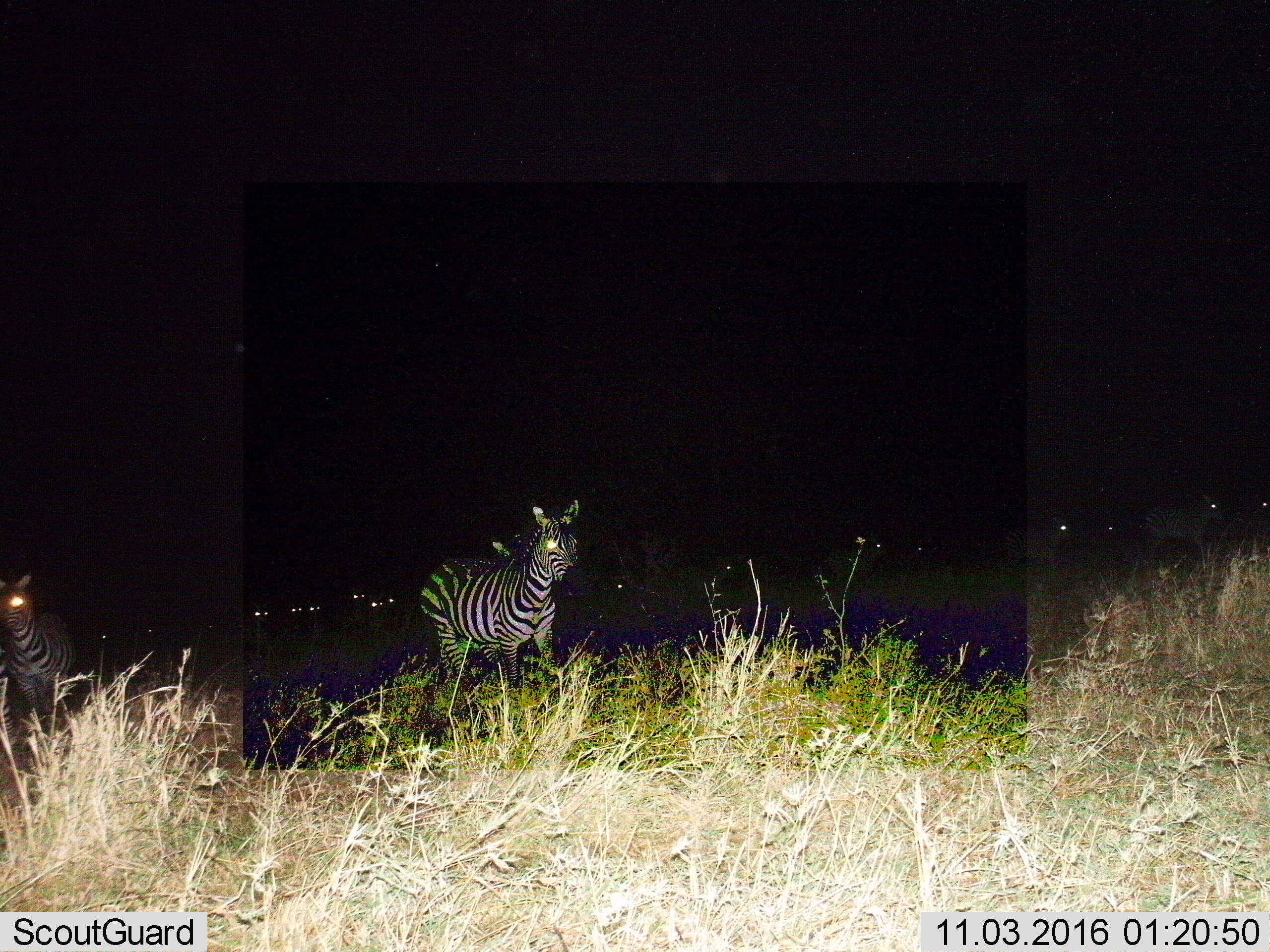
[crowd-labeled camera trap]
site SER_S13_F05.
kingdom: Animalia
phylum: Chordata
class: Mammalia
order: Perissodactyla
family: Equidae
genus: Equus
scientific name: Equus quagga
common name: plains zebra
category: zebraplains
Zebraplains (plains zebra) (Equus quagga), count 2. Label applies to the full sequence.